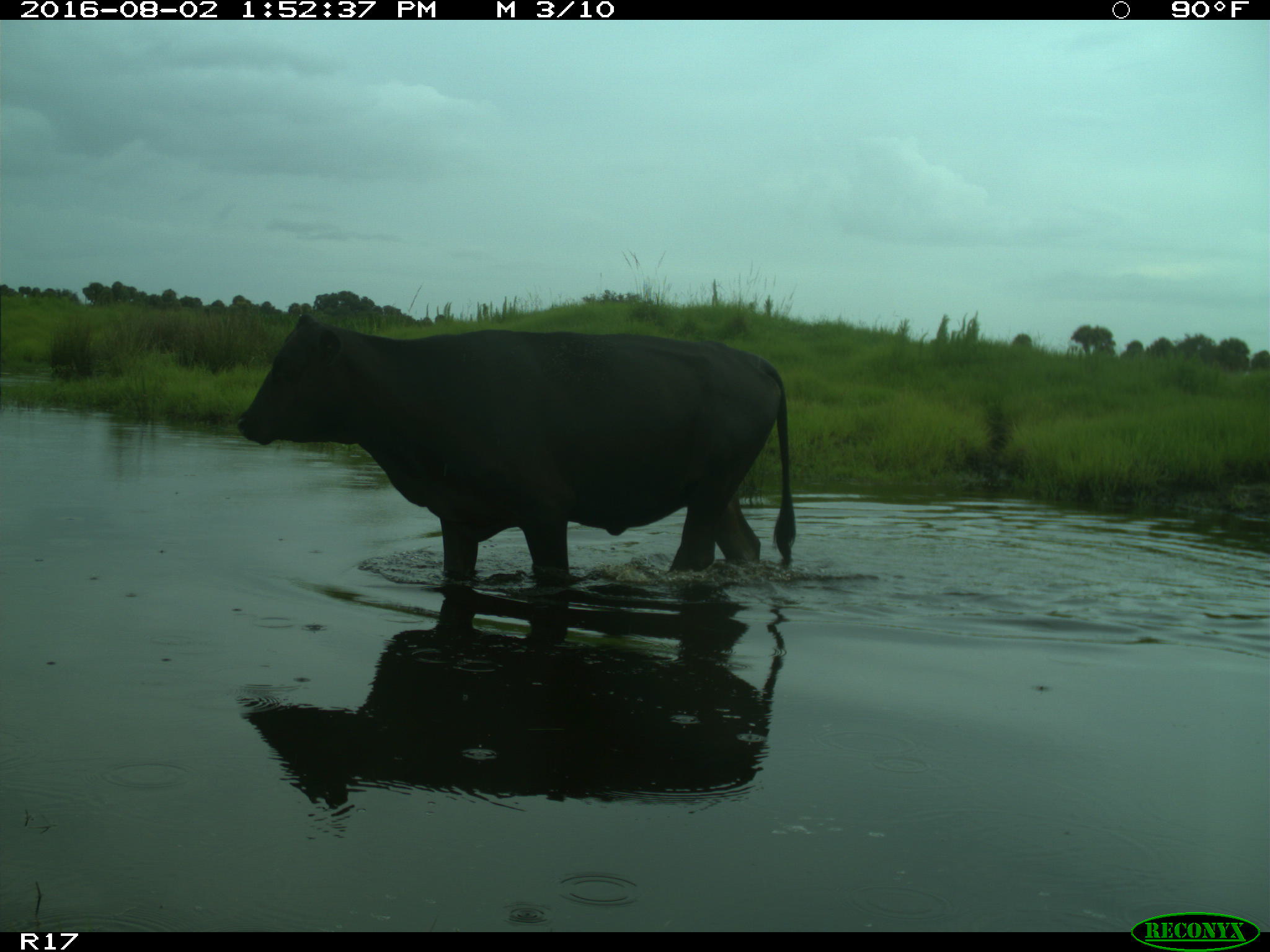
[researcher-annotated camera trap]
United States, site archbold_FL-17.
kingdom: Animalia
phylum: Chordata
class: Mammalia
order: Artiodactyla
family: Bovidae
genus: Bos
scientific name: Bos taurus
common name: domestic cow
Bos taurus (domestic cow).